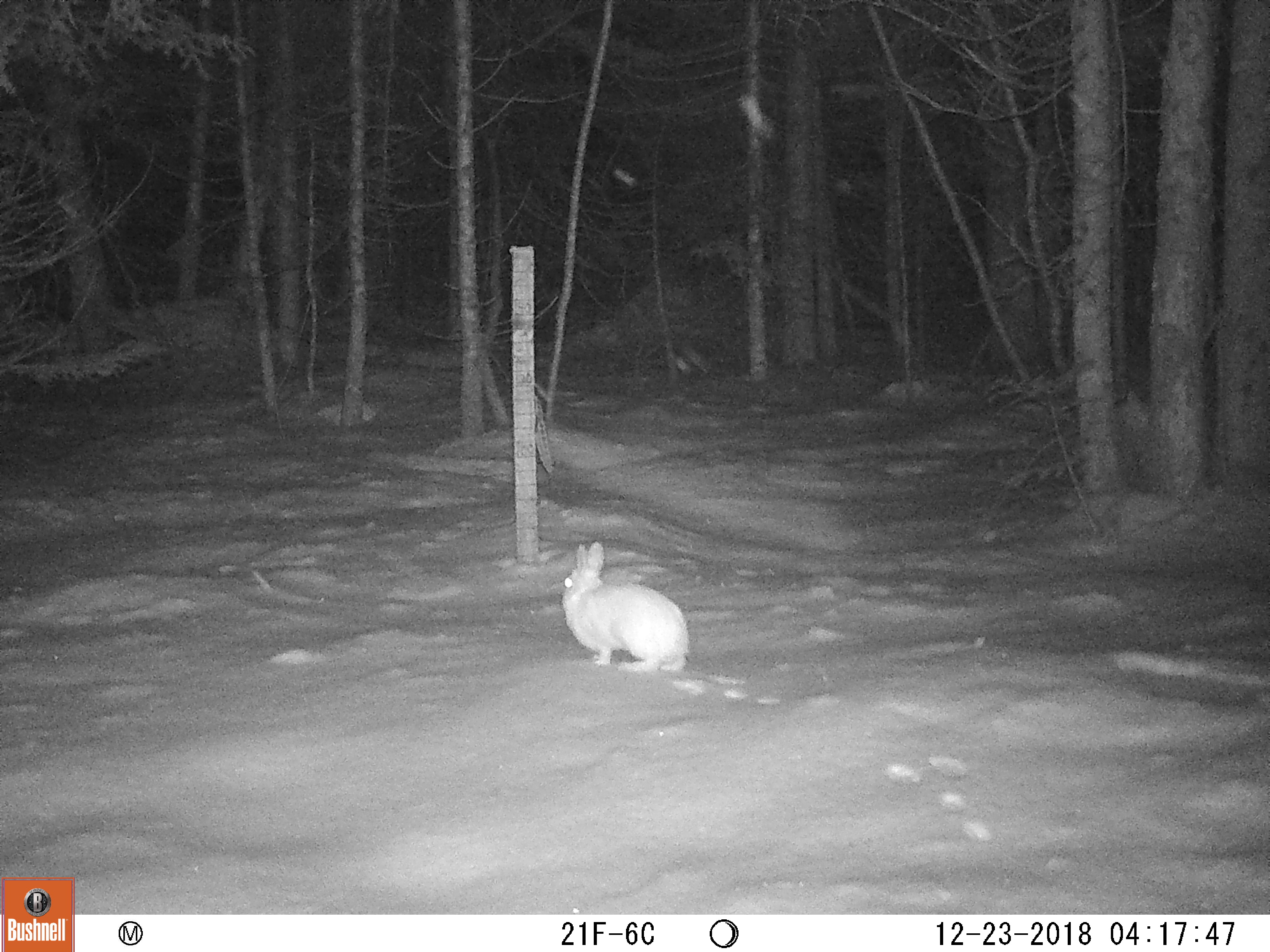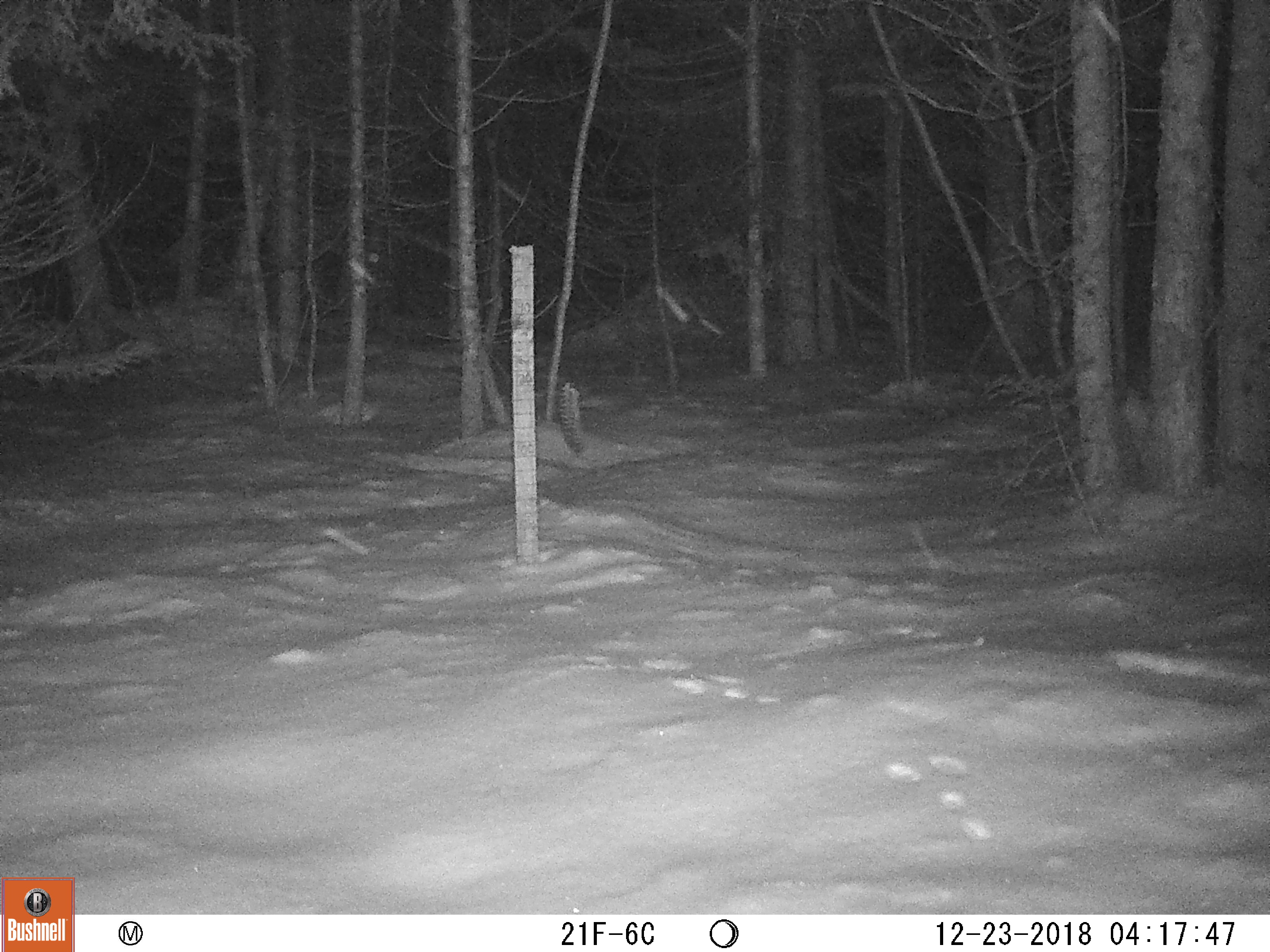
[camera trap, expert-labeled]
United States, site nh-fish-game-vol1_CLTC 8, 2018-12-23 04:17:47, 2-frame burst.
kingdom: Animalia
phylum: Chordata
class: Mammalia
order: Lagomorpha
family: Leporidae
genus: Lepus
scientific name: Lepus americanus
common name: snowshoe hare